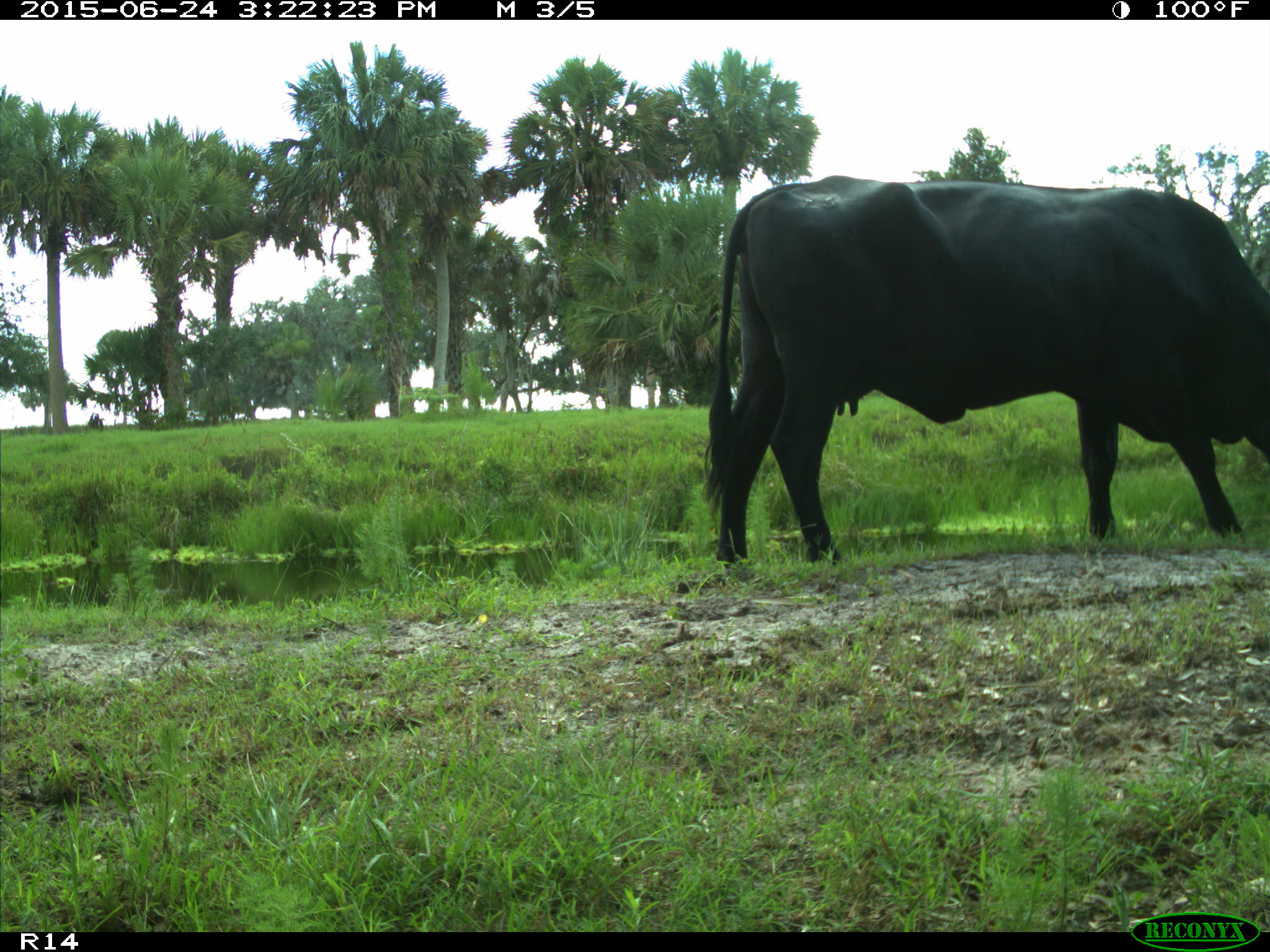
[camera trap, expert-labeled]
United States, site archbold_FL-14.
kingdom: Animalia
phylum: Chordata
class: Mammalia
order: Artiodactyla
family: Bovidae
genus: Bos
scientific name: Bos taurus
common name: domestic cow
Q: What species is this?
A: Bos taurus (domestic cow).